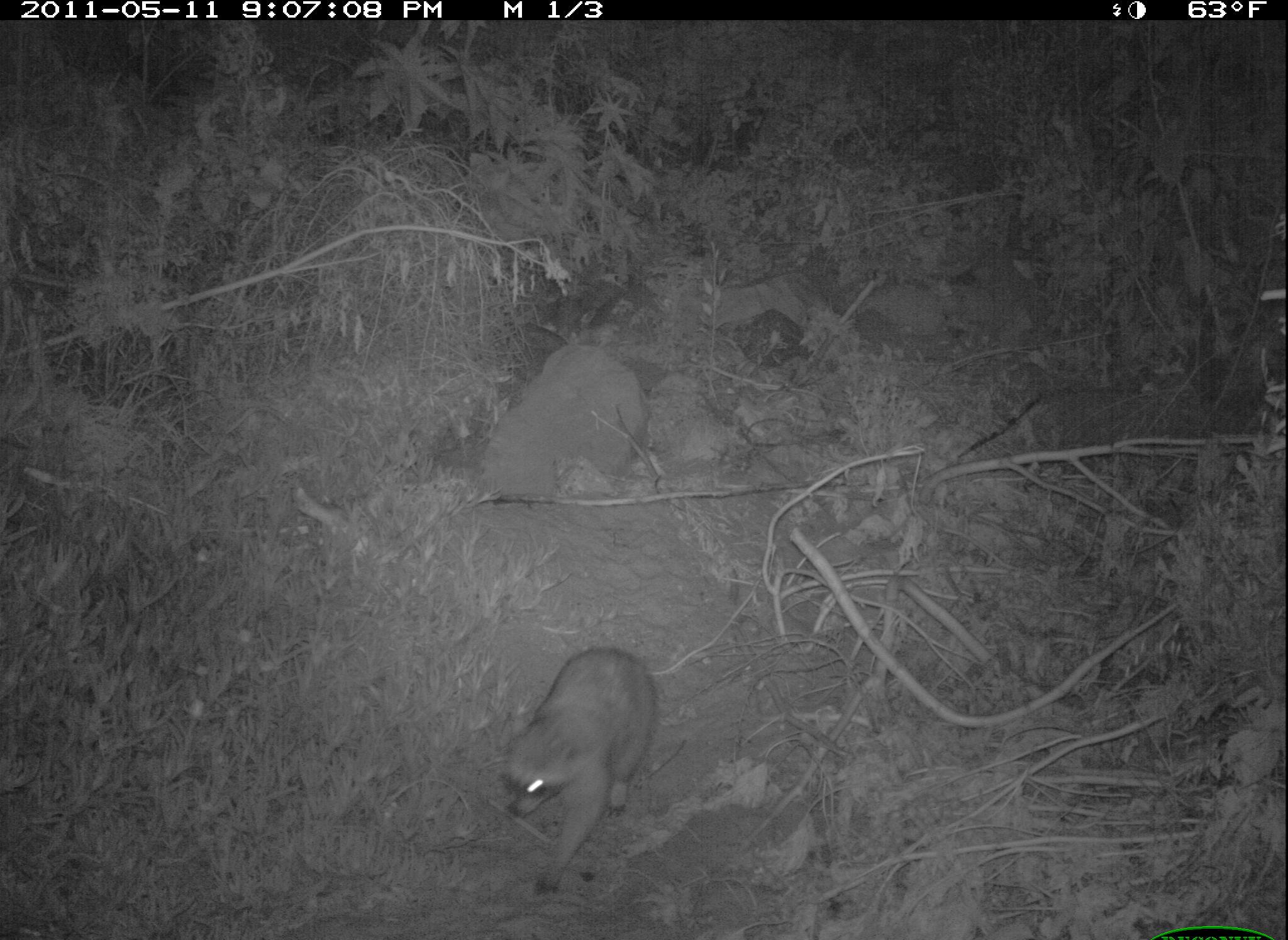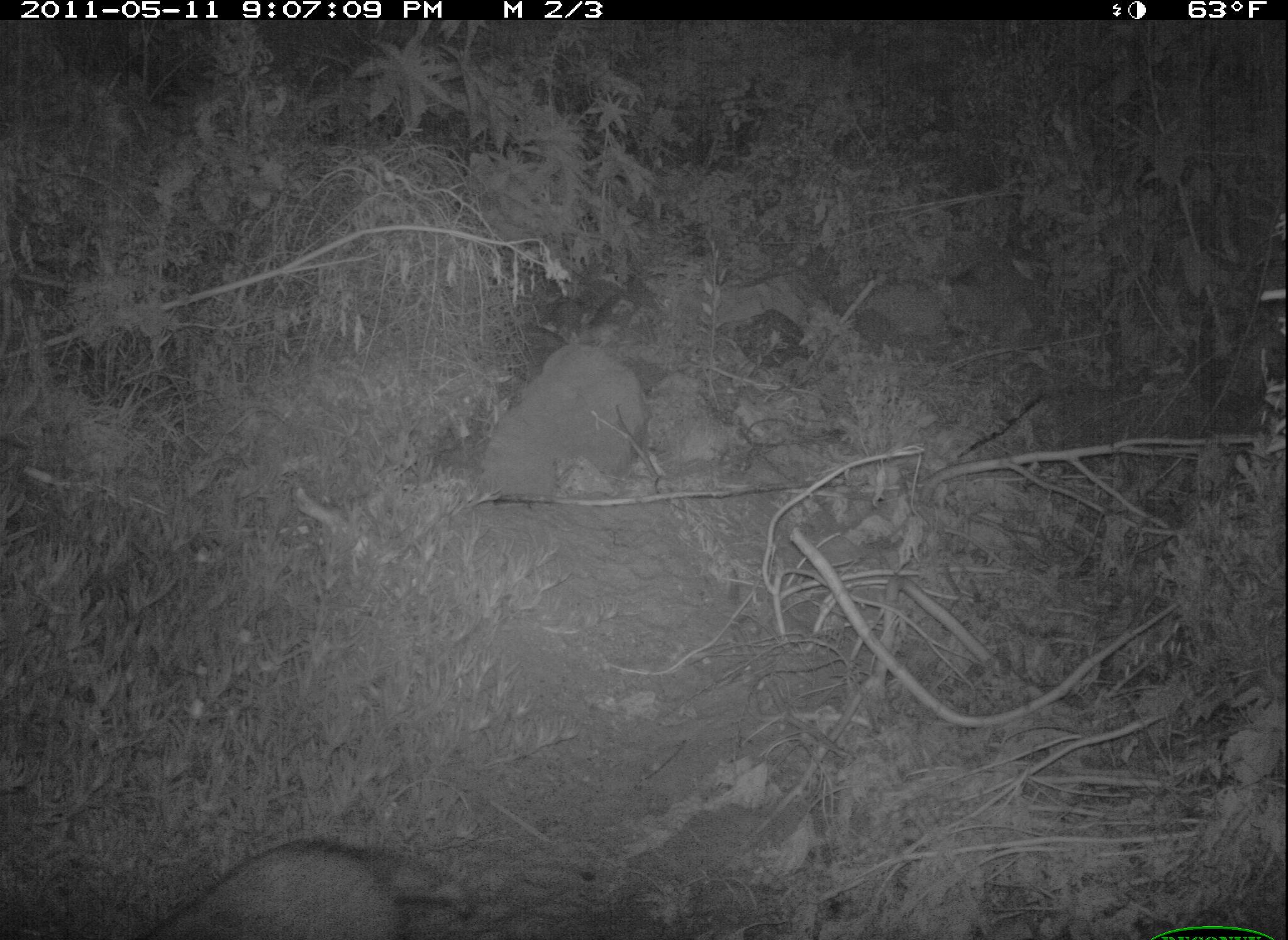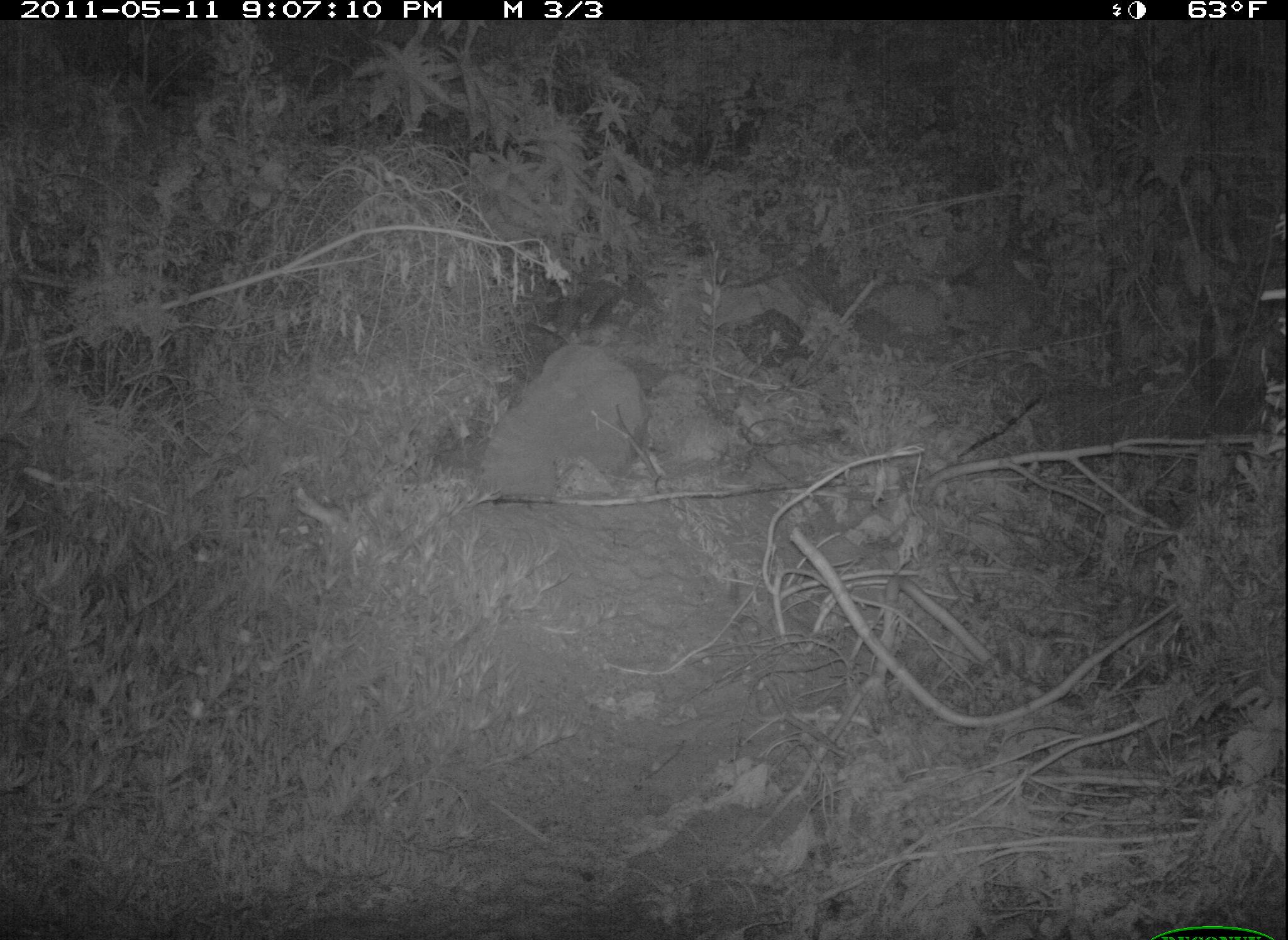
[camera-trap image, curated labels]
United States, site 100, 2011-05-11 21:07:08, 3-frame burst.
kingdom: Animalia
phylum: Chordata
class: Mammalia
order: Carnivora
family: Procyonidae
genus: Procyon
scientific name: Procyon lotor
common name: raccoon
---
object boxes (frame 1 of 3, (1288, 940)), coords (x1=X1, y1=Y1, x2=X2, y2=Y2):
raccoon: (x1=483, y1=639, x2=684, y2=902)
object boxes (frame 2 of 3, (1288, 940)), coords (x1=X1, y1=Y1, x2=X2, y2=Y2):
raccoon: (x1=140, y1=831, x2=481, y2=940)